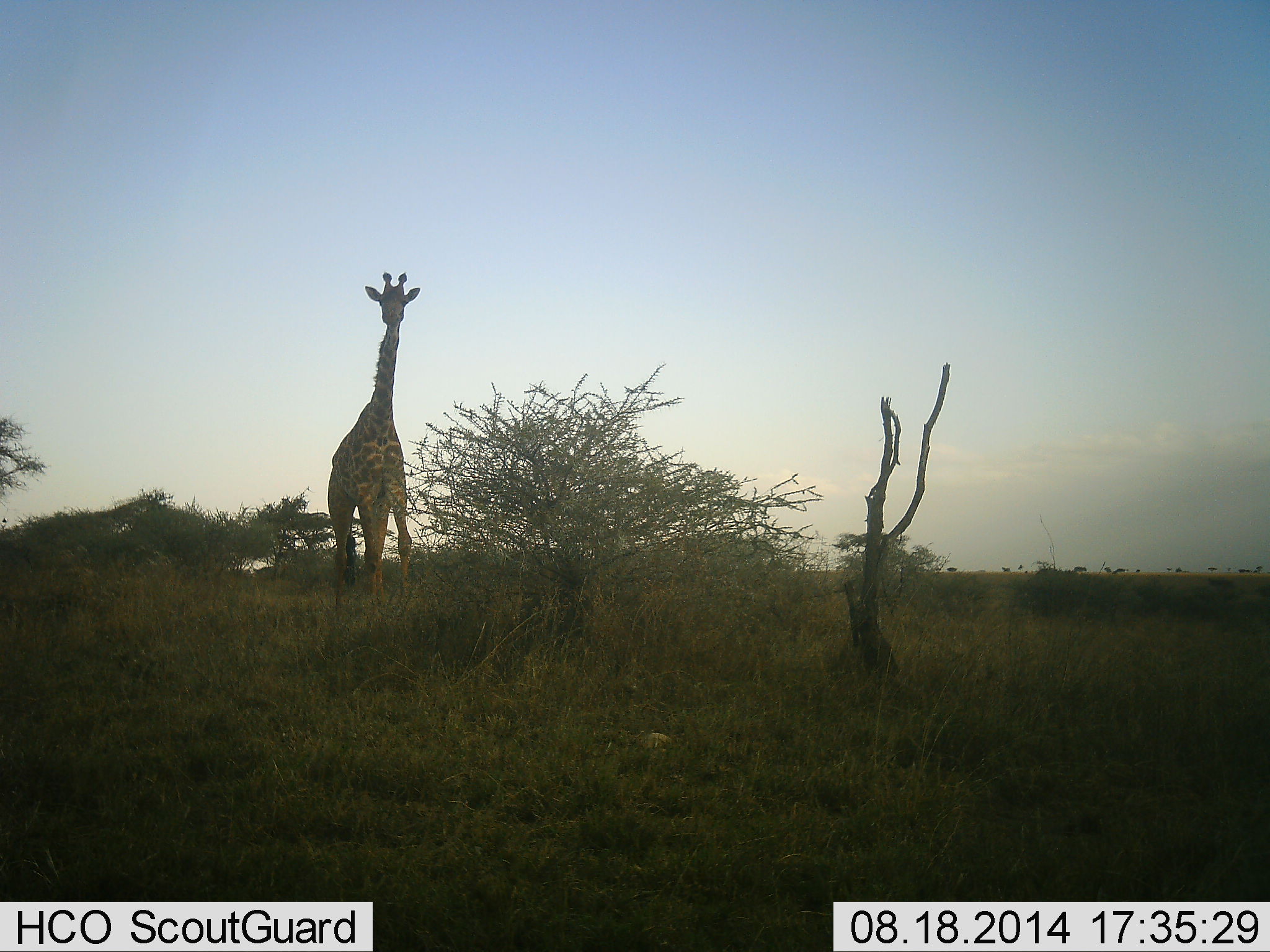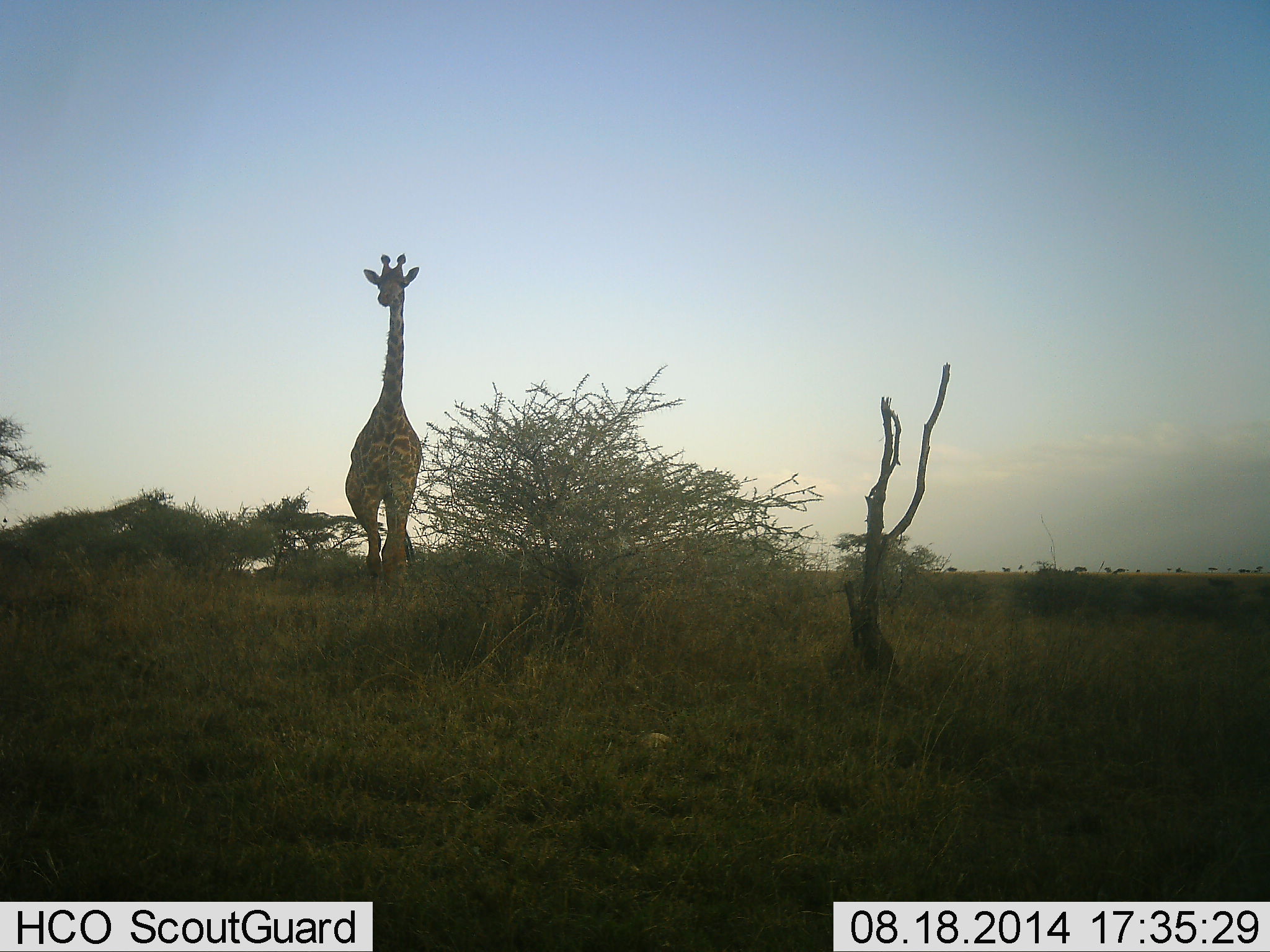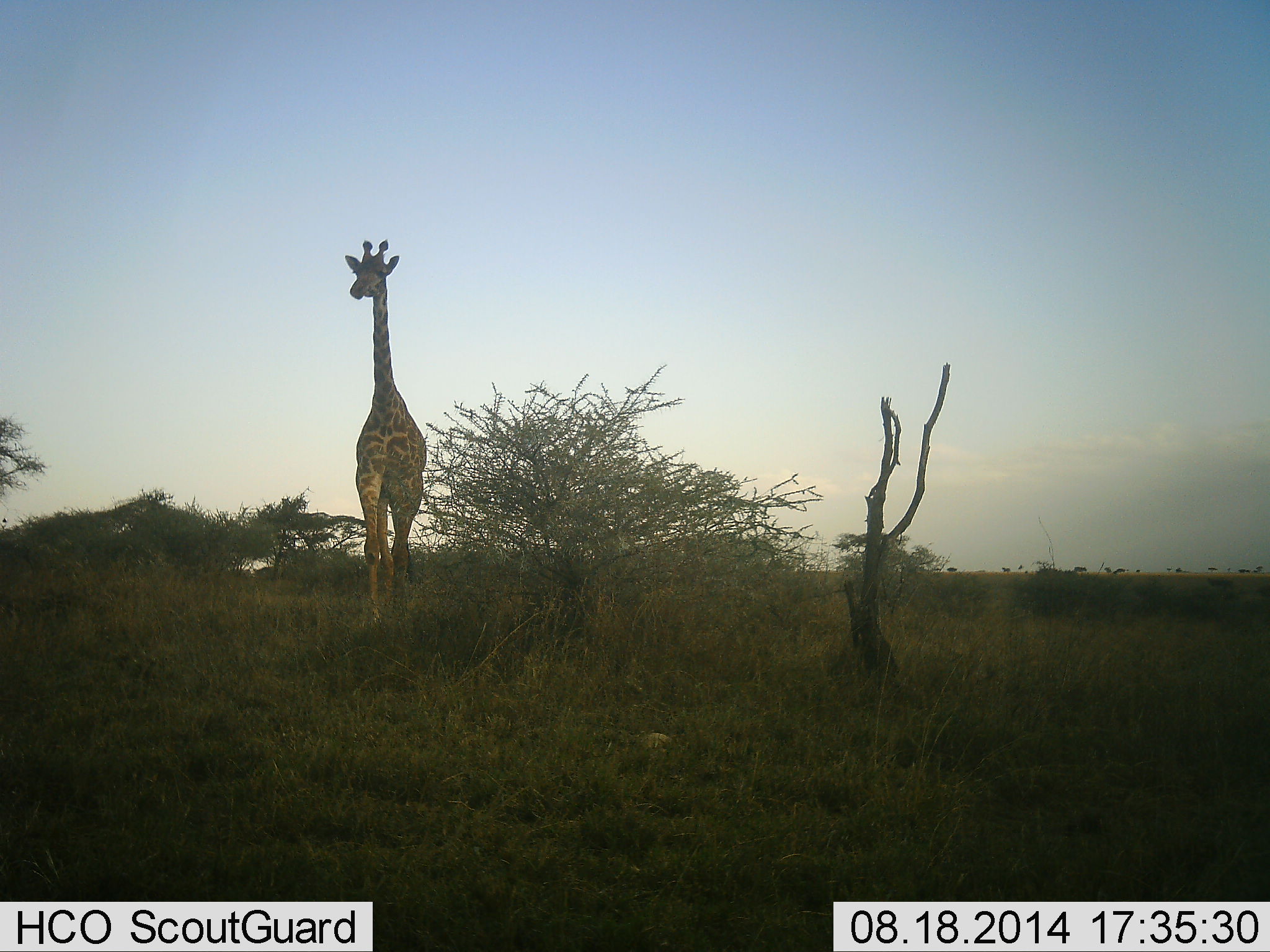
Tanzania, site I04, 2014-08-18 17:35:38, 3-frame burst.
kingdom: Animalia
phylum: Chordata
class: Mammalia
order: Artiodactyla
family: Giraffidae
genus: Giraffa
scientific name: Giraffa camelopardalis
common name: giraffe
Giraffe (Giraffa camelopardalis), count 1. Behavior (volunteer vote fractions): standing 30%, resting 0%, moving 70%, interacting 0%. Young present (vote fraction): 0%. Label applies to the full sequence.